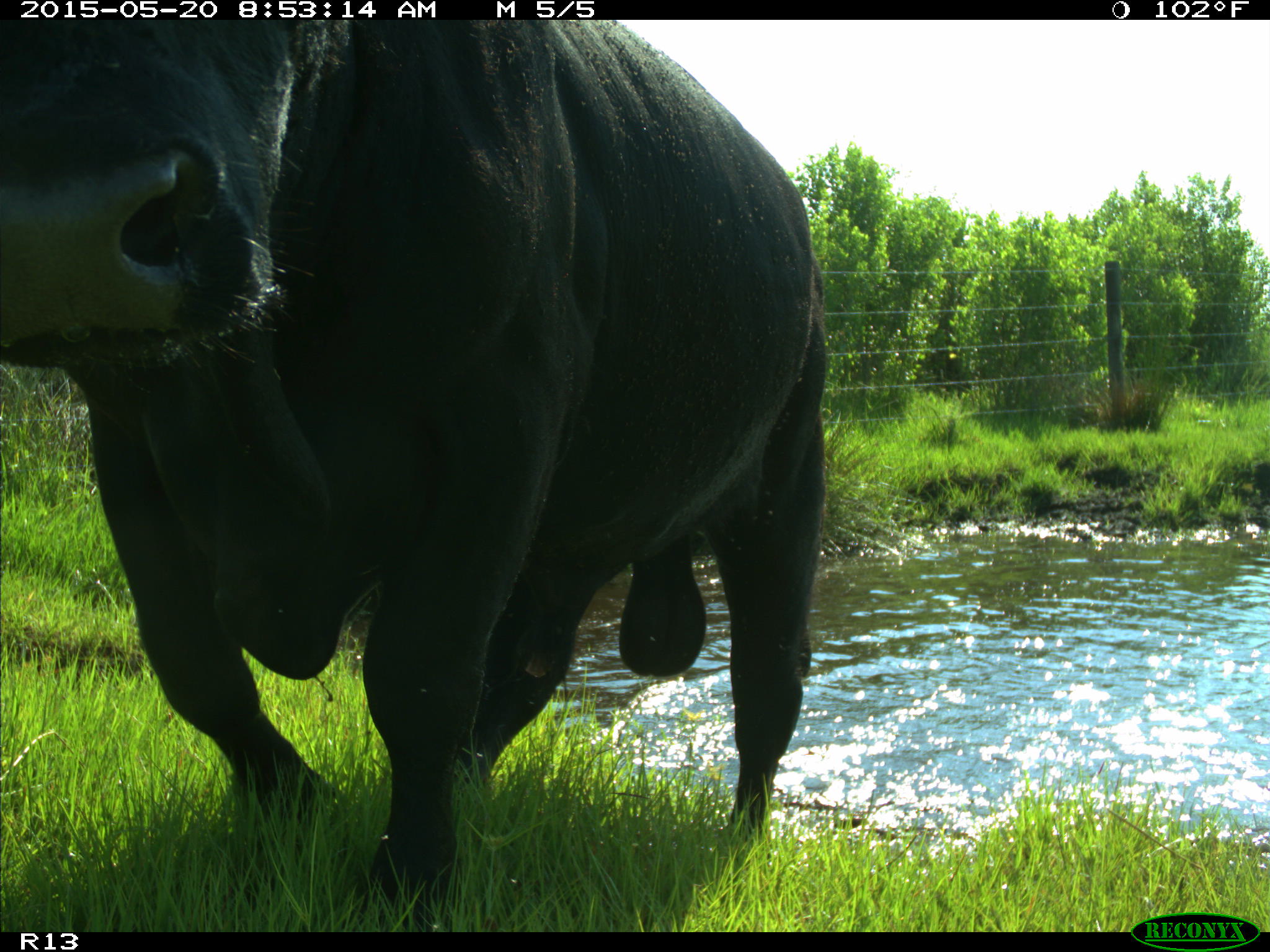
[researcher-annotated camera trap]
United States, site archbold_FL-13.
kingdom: Animalia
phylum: Chordata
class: Mammalia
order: Artiodactyla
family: Bovidae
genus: Bos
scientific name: Bos taurus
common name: domestic cow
Bos taurus (domestic cow).